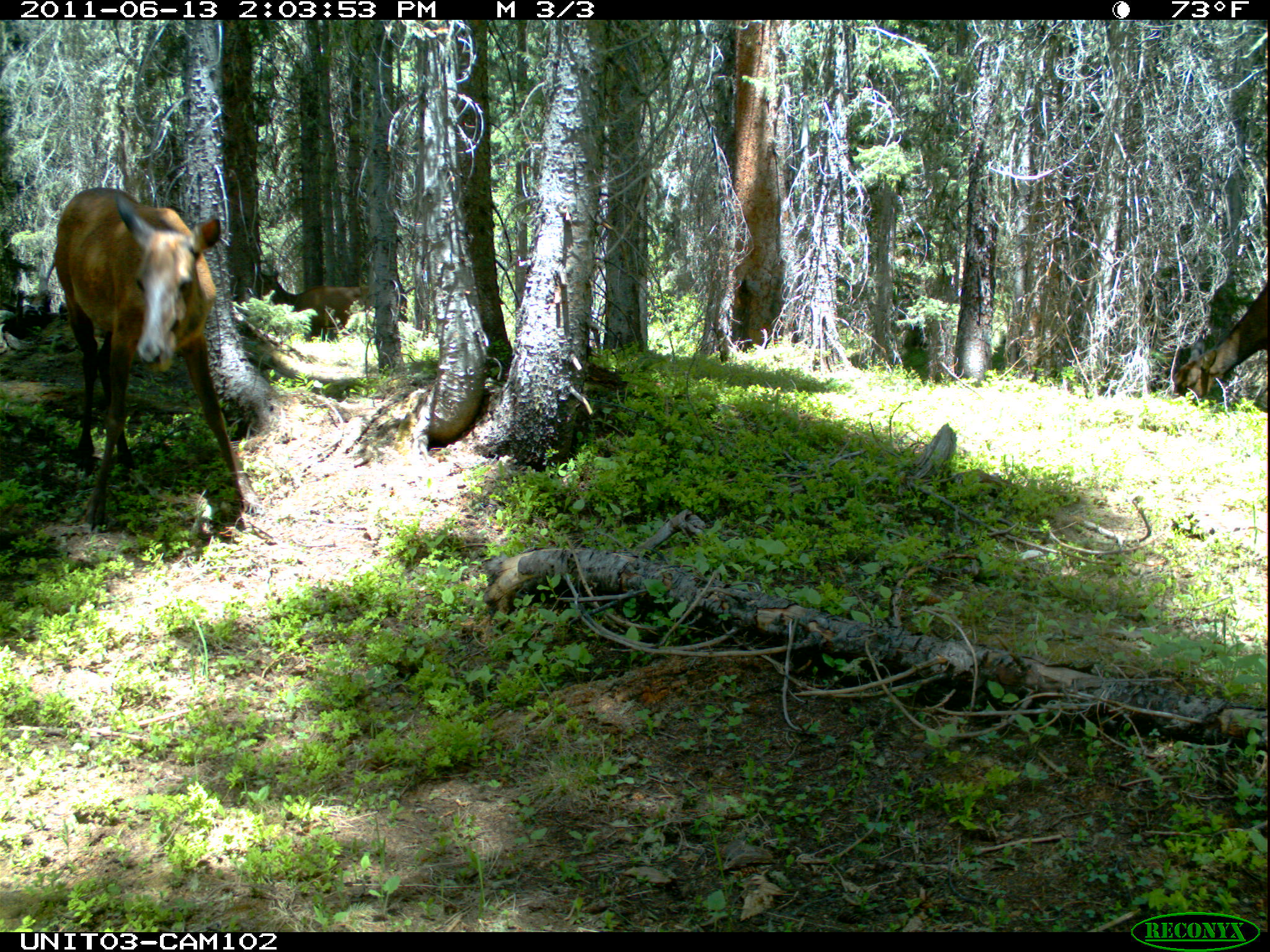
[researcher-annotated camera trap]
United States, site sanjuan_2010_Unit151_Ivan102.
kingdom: Animalia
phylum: Chordata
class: Mammalia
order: Artiodactyla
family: Cervidae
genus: Cervus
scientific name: Cervus elaphus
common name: red deer